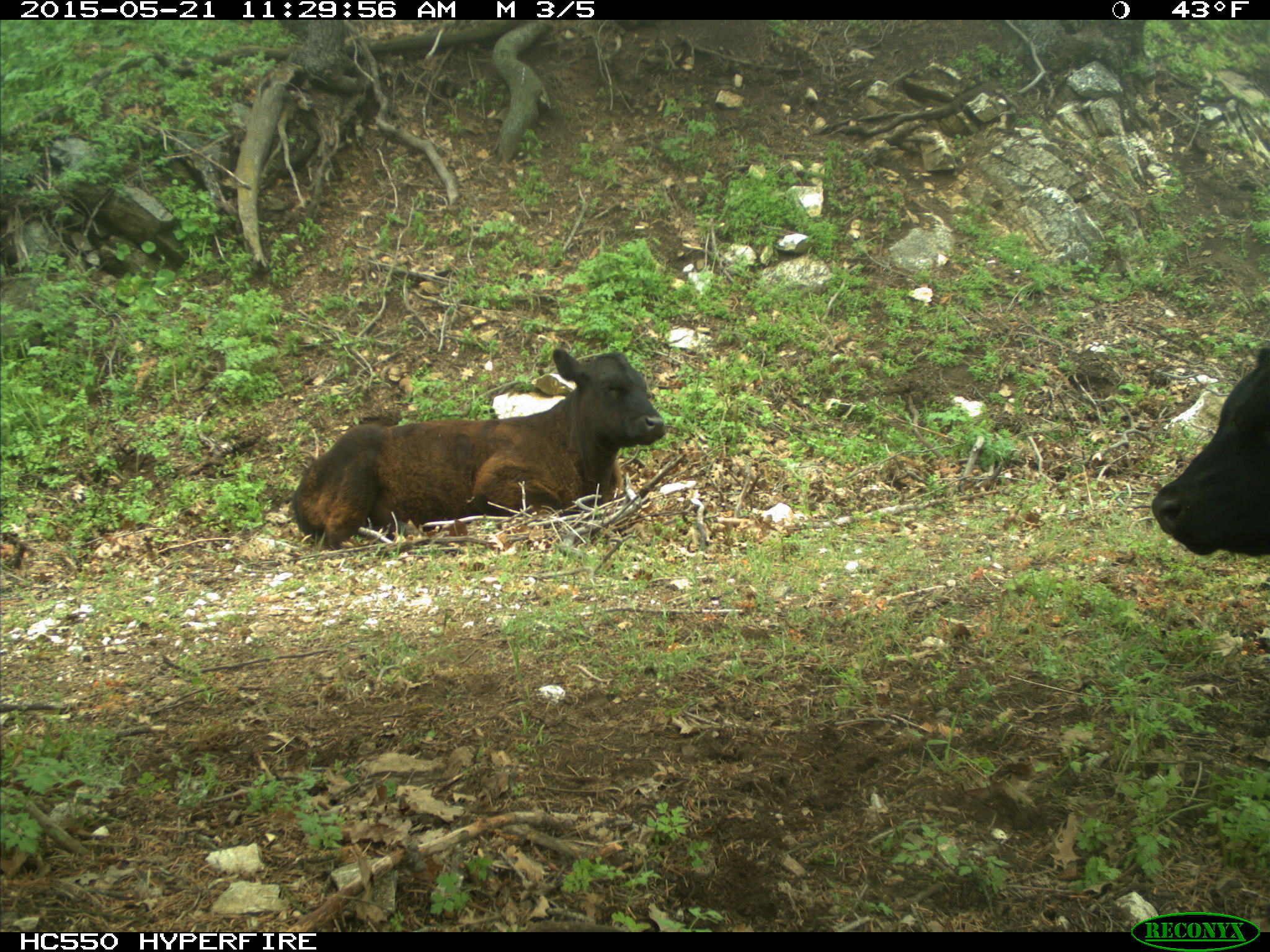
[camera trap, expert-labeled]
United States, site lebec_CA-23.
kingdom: Animalia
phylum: Chordata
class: Mammalia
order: Artiodactyla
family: Bovidae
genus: Bos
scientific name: Bos taurus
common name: domestic cow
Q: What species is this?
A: Bos taurus (domestic cow).